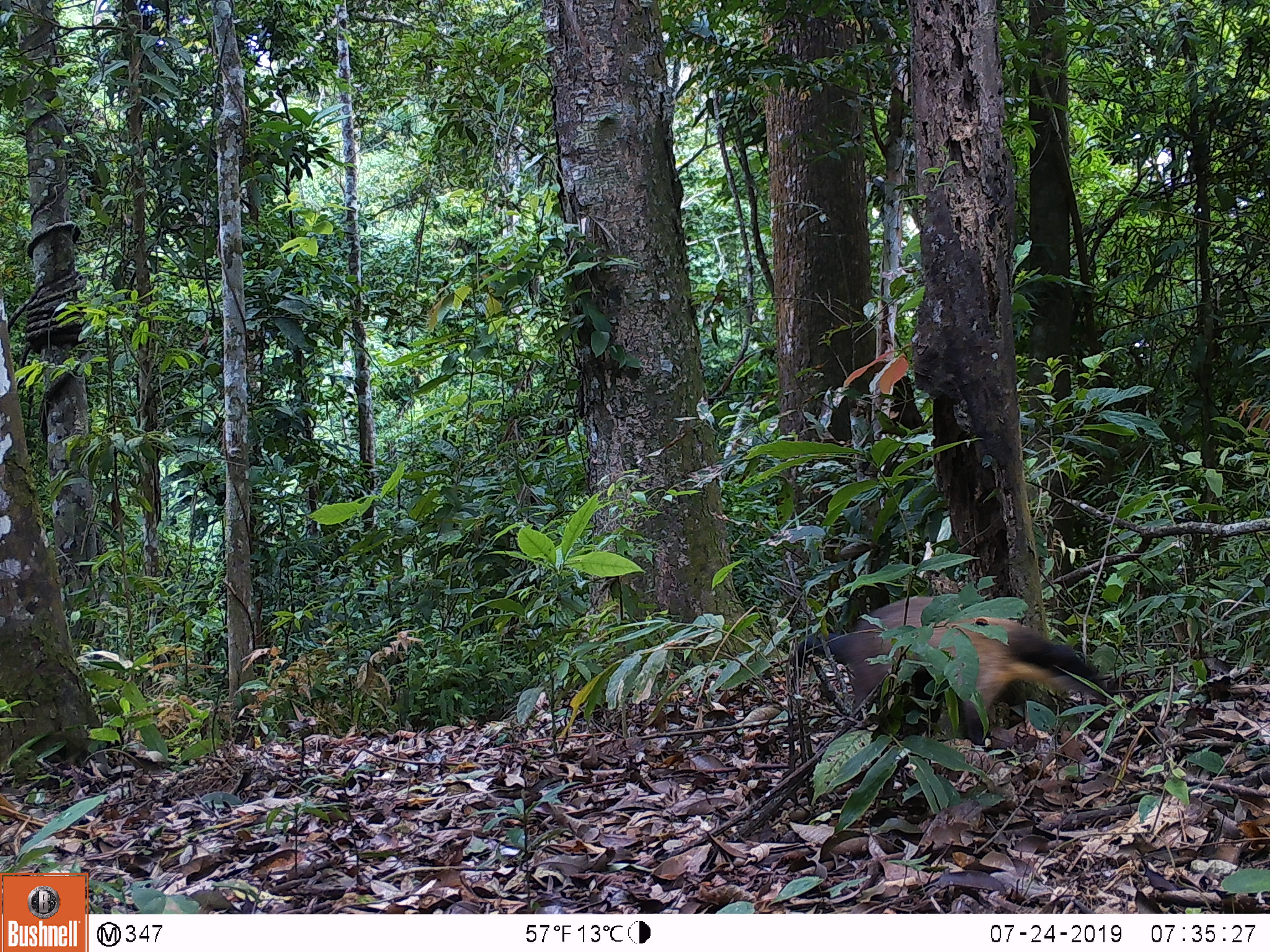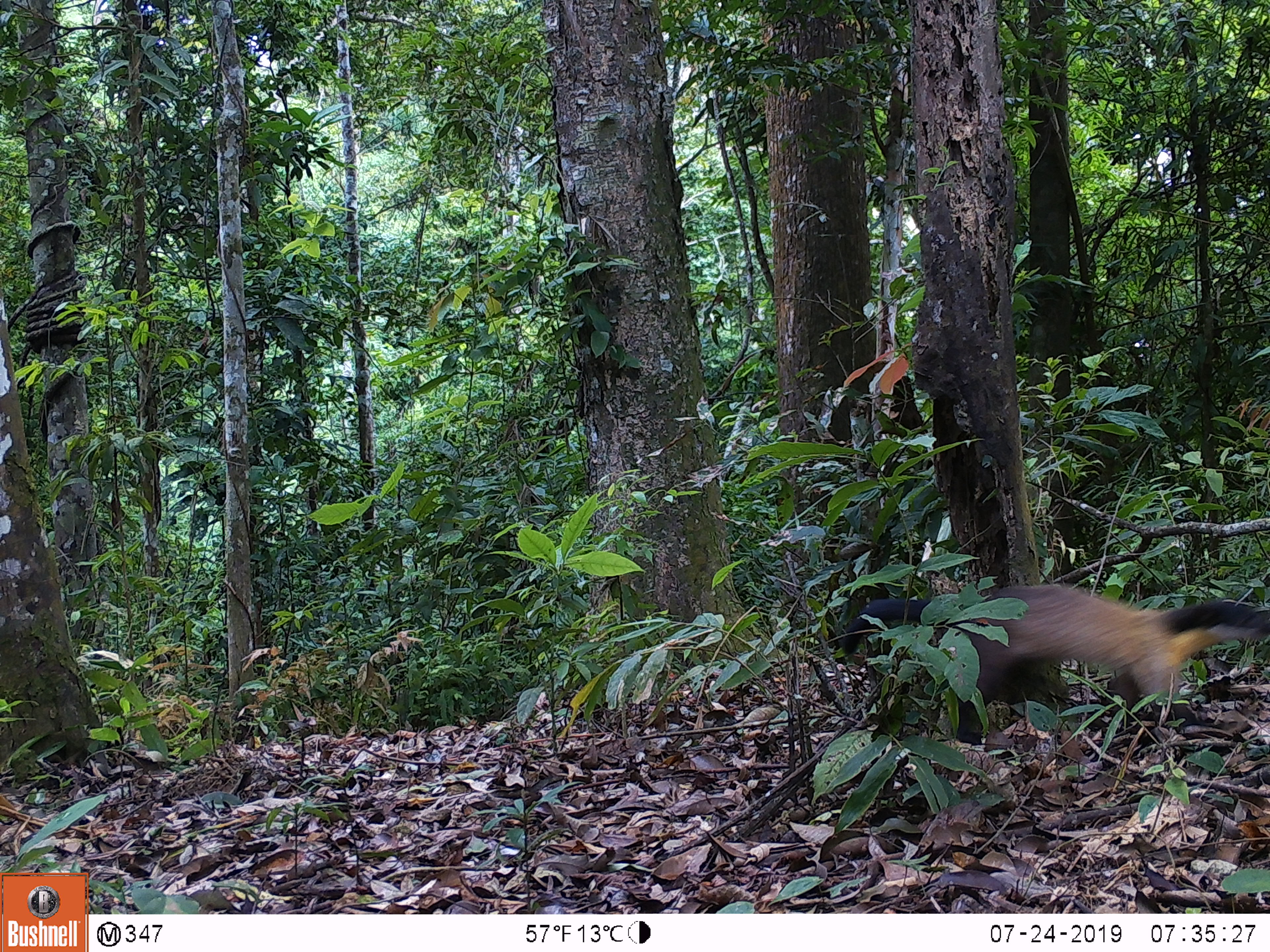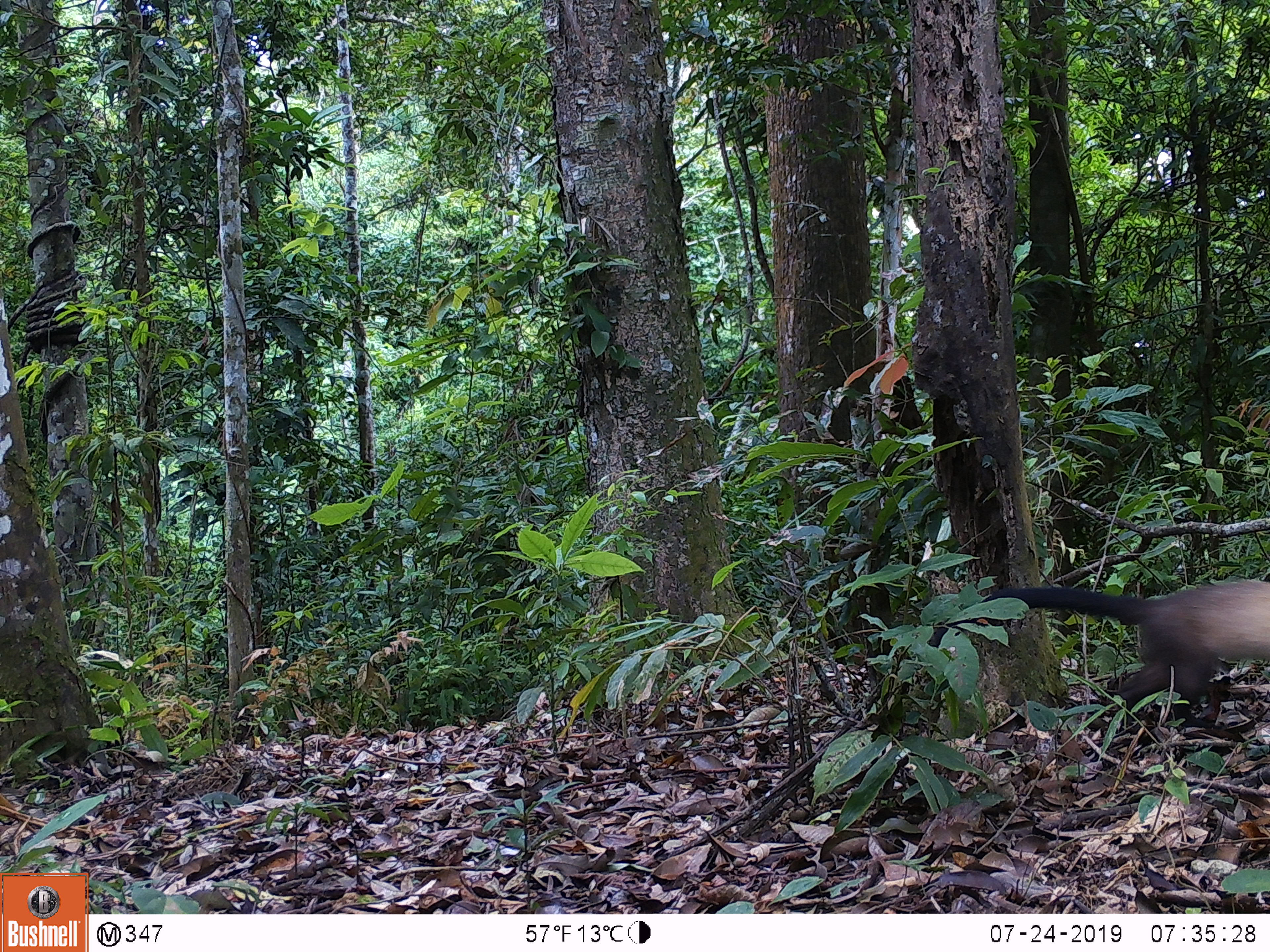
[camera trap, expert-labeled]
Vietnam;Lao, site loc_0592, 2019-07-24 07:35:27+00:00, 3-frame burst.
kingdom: Animalia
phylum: Chordata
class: Mammalia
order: Carnivora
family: Mustelidae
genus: Martes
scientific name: Martes flavigula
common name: yellow-throated marten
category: yellow throated marten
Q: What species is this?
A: Yellow throated marten (yellow-throated marten) (Martes flavigula).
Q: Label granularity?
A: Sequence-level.